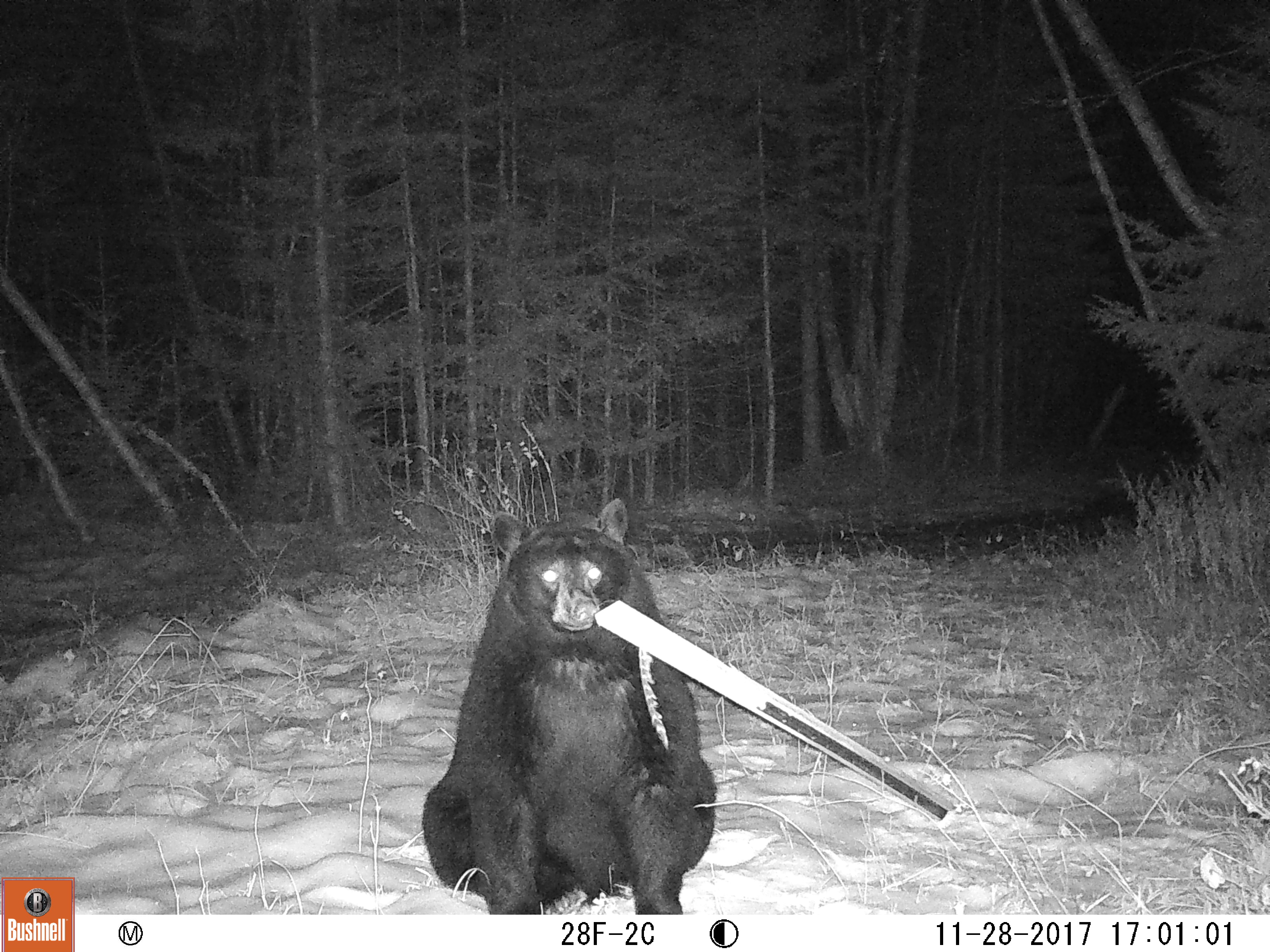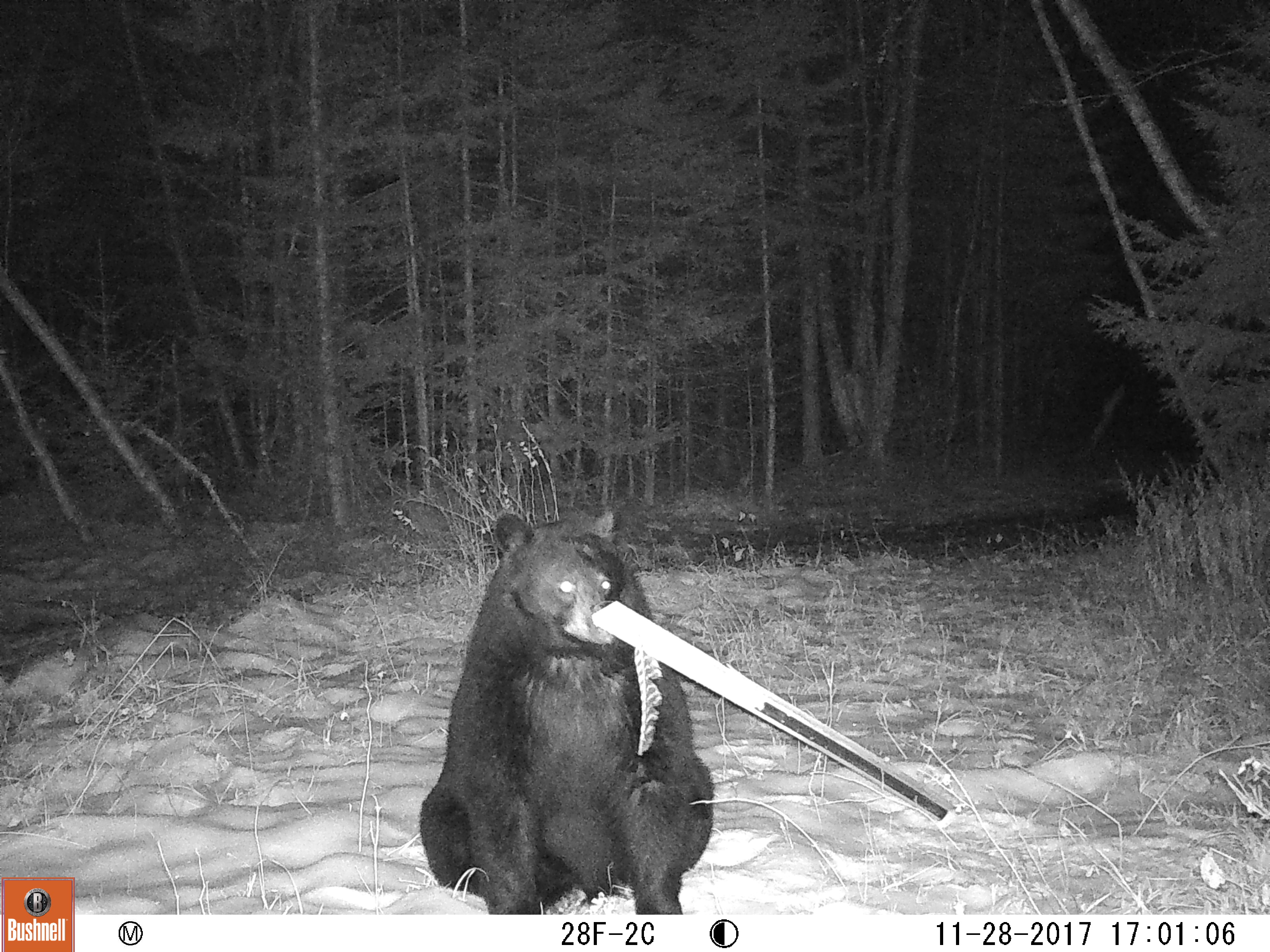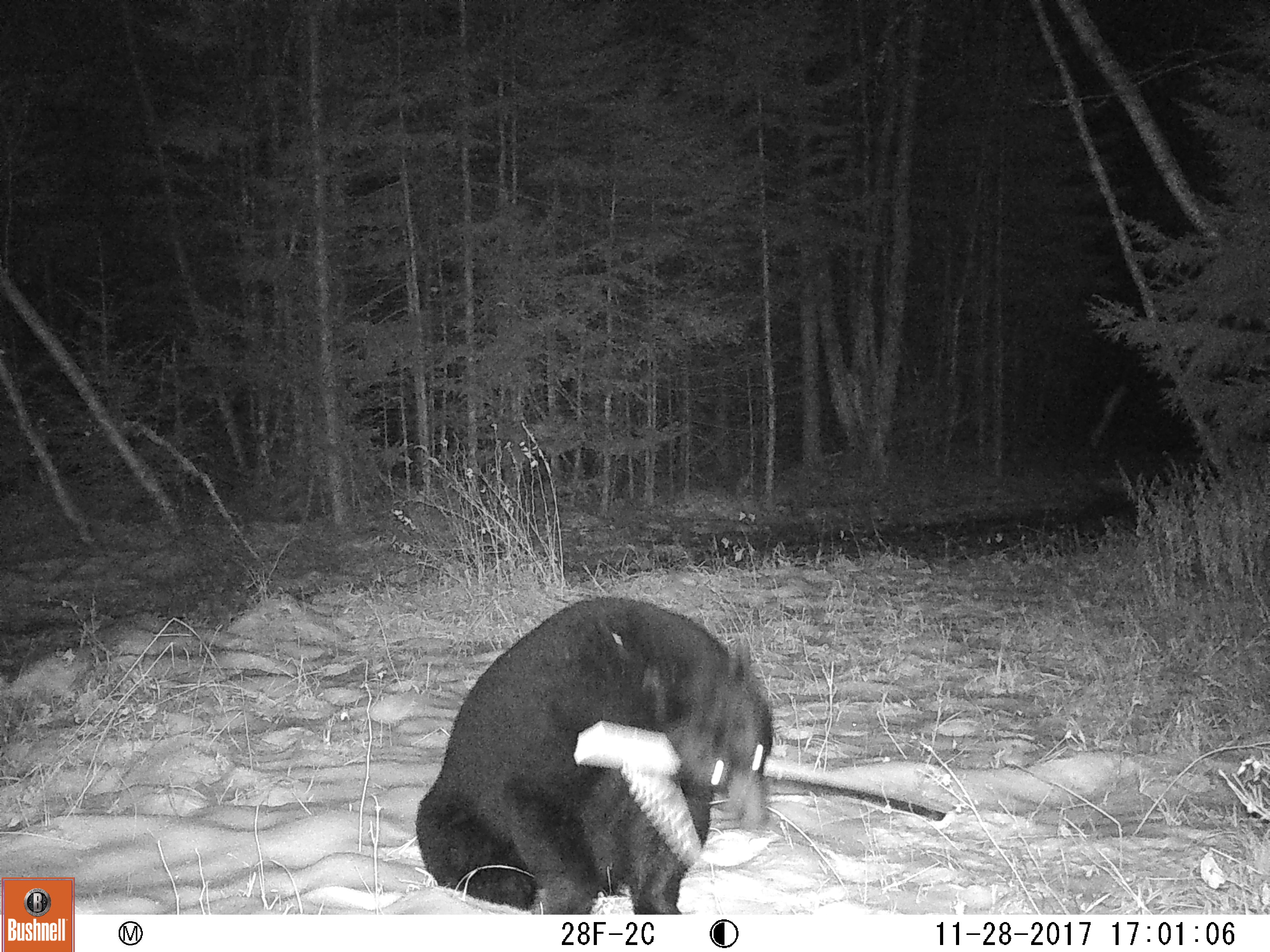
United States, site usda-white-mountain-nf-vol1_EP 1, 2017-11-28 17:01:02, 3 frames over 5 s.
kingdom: Animalia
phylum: Chordata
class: Mammalia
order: Carnivora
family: Ursidae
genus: Ursus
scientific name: Ursus americanus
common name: black bear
Black bear (Ursus americanus).